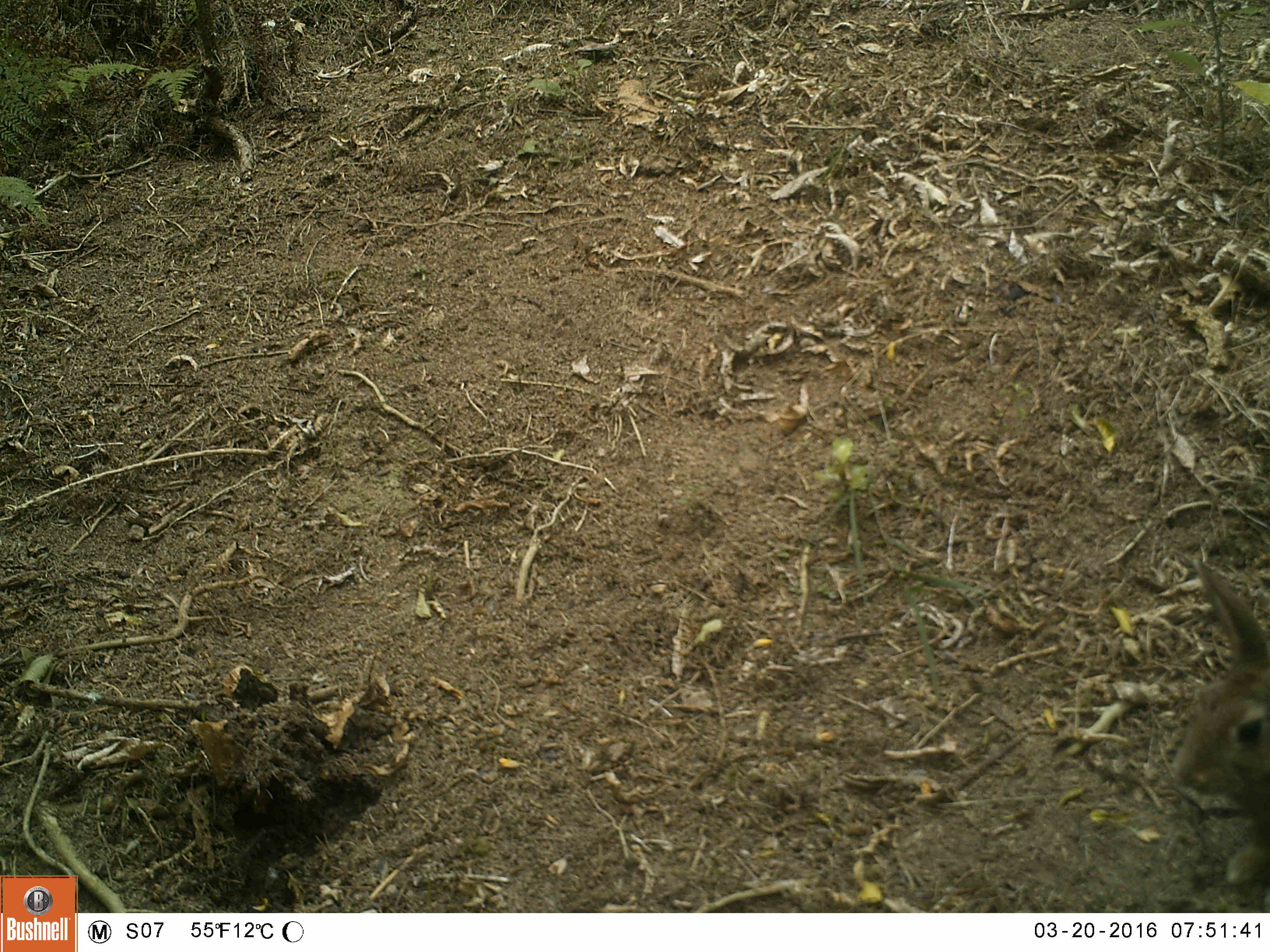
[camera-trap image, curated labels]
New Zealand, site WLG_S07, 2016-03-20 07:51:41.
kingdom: Animalia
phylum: Chordata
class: Mammalia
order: Lagomorpha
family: Leporidae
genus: Oryctolagus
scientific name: Oryctolagus cuniculus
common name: european rabbit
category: rabbit